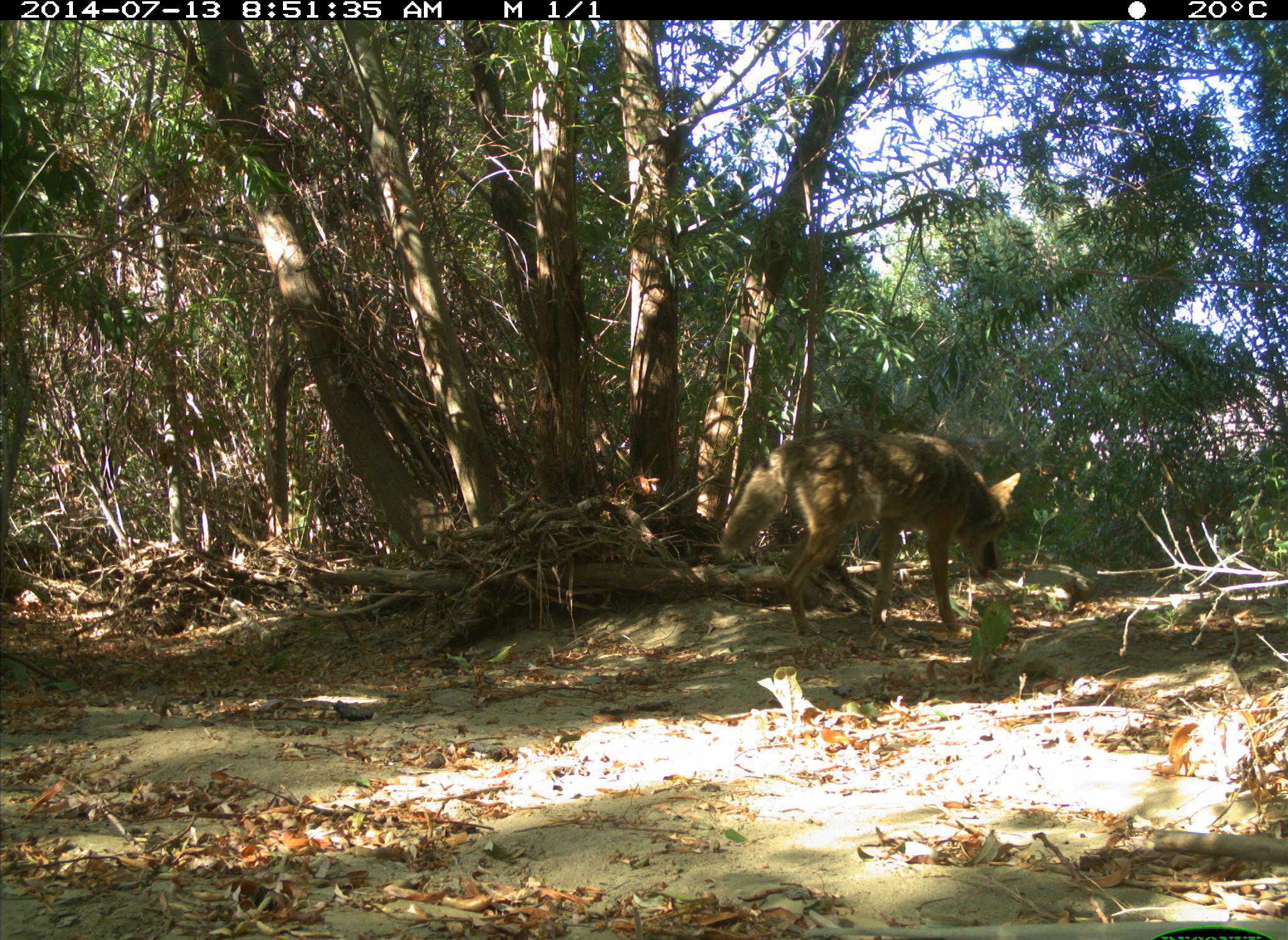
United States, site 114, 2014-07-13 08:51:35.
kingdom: Animalia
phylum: Chordata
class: Mammalia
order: Carnivora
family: Canidae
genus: Canis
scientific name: Canis latrans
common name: coyote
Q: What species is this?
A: Coyote (Canis latrans).